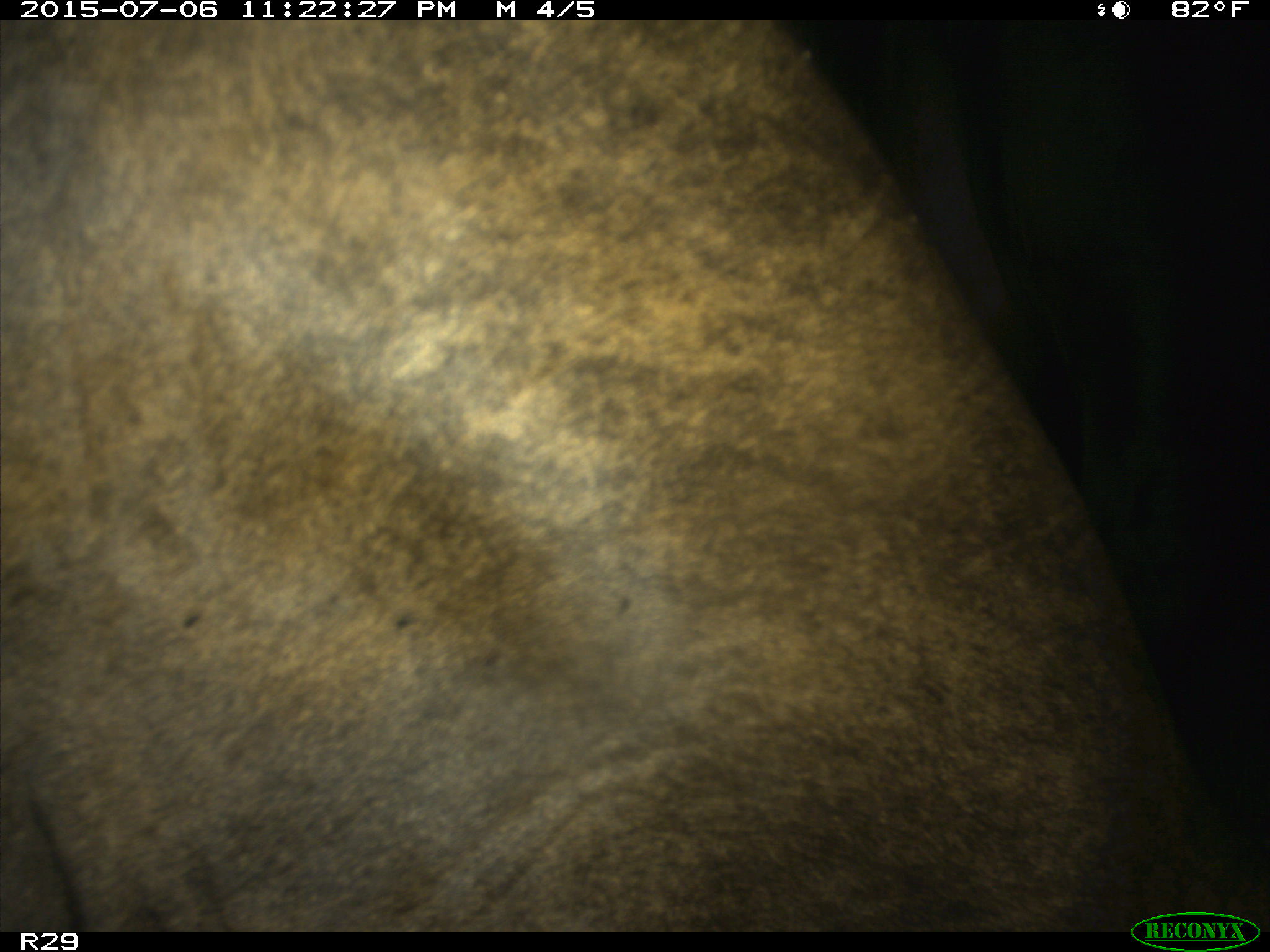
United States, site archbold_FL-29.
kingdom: Animalia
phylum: Chordata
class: Mammalia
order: Artiodactyla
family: Bovidae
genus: Bos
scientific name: Bos taurus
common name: domestic cow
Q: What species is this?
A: Bos taurus (domestic cow).